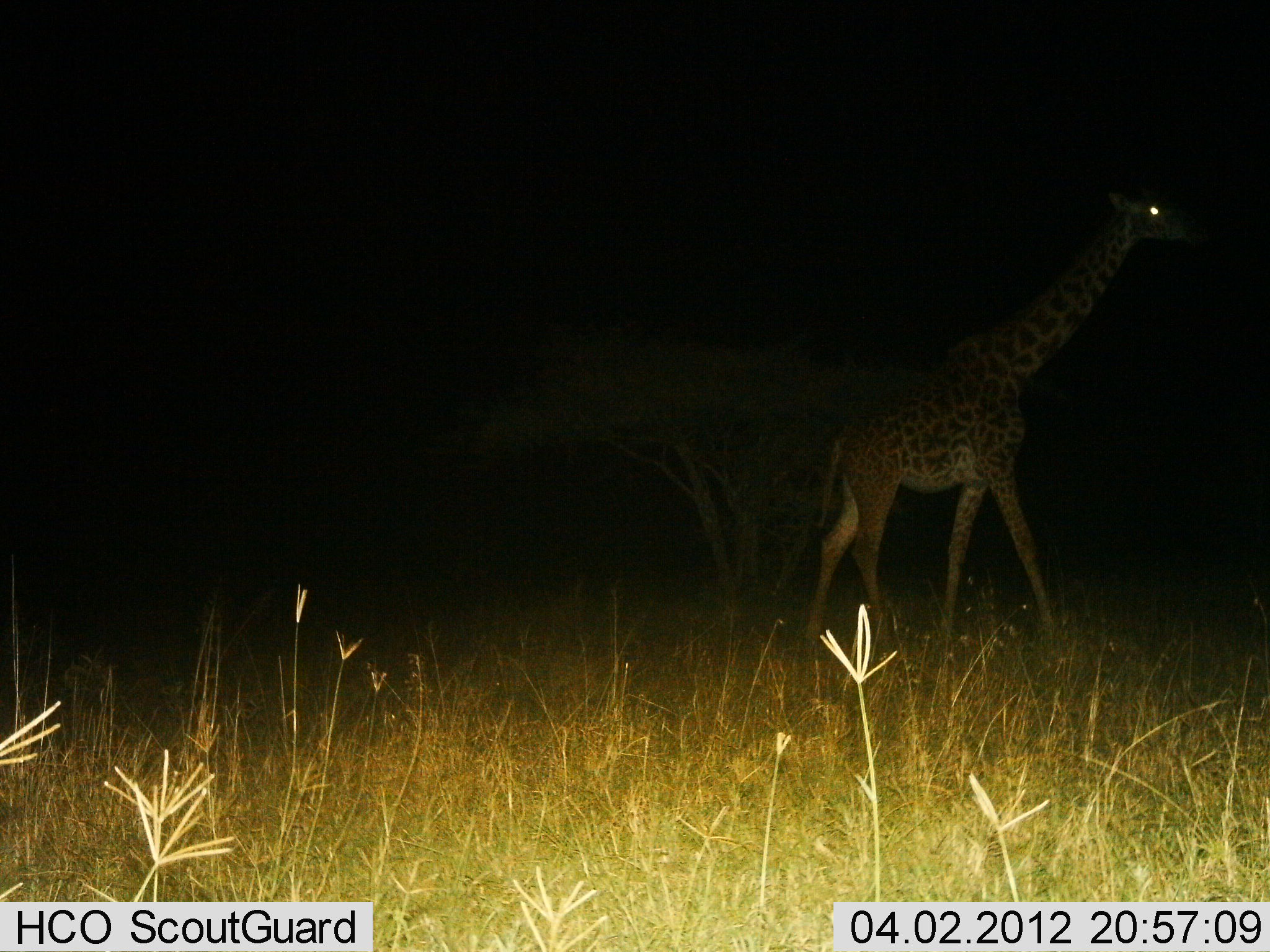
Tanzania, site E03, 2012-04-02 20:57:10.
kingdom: Animalia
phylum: Chordata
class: Mammalia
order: Artiodactyla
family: Giraffidae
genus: Giraffa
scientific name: Giraffa camelopardalis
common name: giraffe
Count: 1.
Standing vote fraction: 5%.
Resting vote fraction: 0%.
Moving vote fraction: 95%.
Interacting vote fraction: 0%.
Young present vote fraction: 0%.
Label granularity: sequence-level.